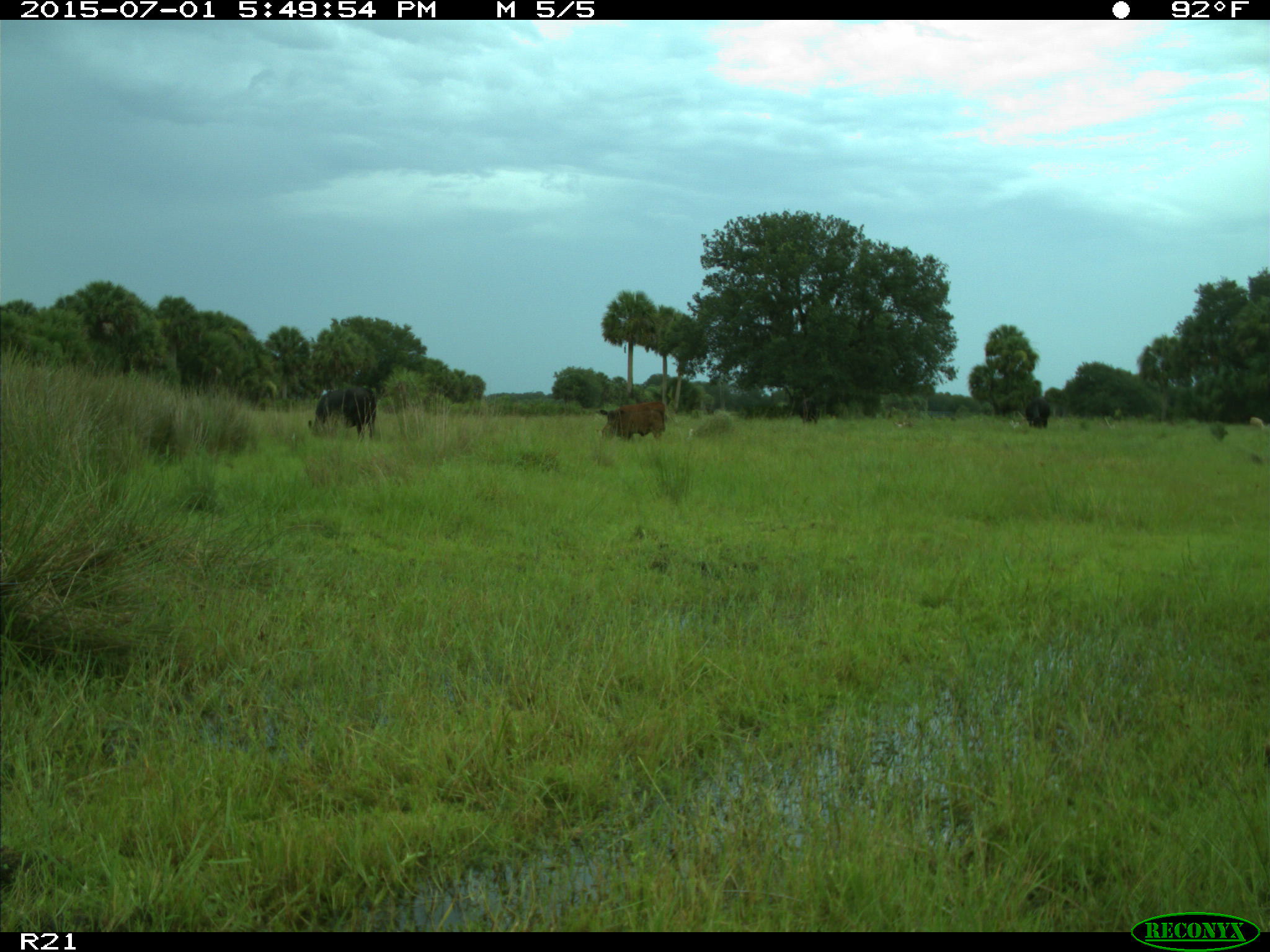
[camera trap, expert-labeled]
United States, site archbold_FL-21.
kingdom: Animalia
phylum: Chordata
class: Mammalia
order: Artiodactyla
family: Bovidae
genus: Bos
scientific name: Bos taurus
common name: domestic cow